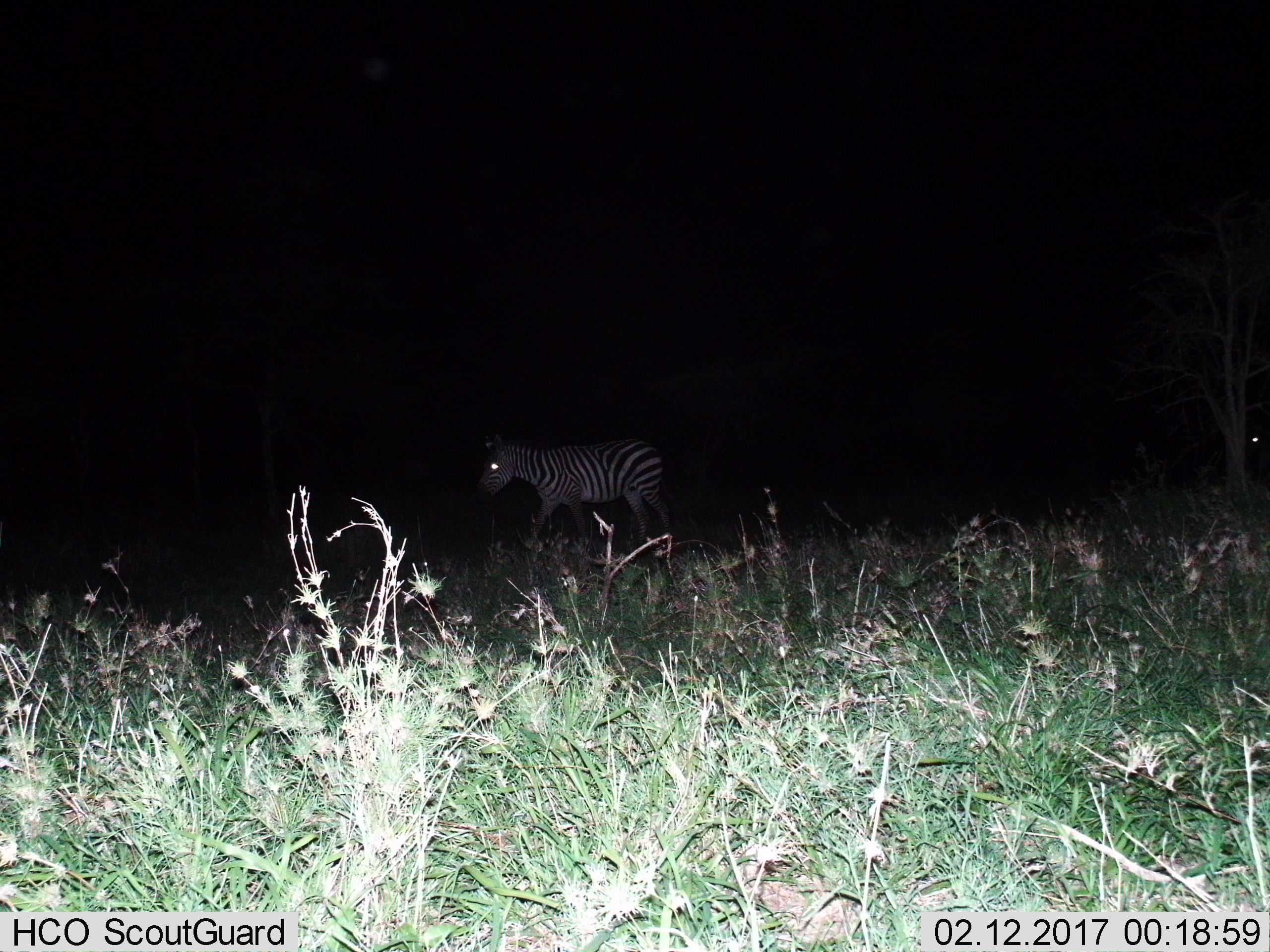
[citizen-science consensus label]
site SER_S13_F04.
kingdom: Animalia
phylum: Chordata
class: Mammalia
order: Perissodactyla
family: Equidae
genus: Equus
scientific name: Equus quagga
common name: plains zebra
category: zebraplains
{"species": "zebraplains (plains zebra) (Equus quagga)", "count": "1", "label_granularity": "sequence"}